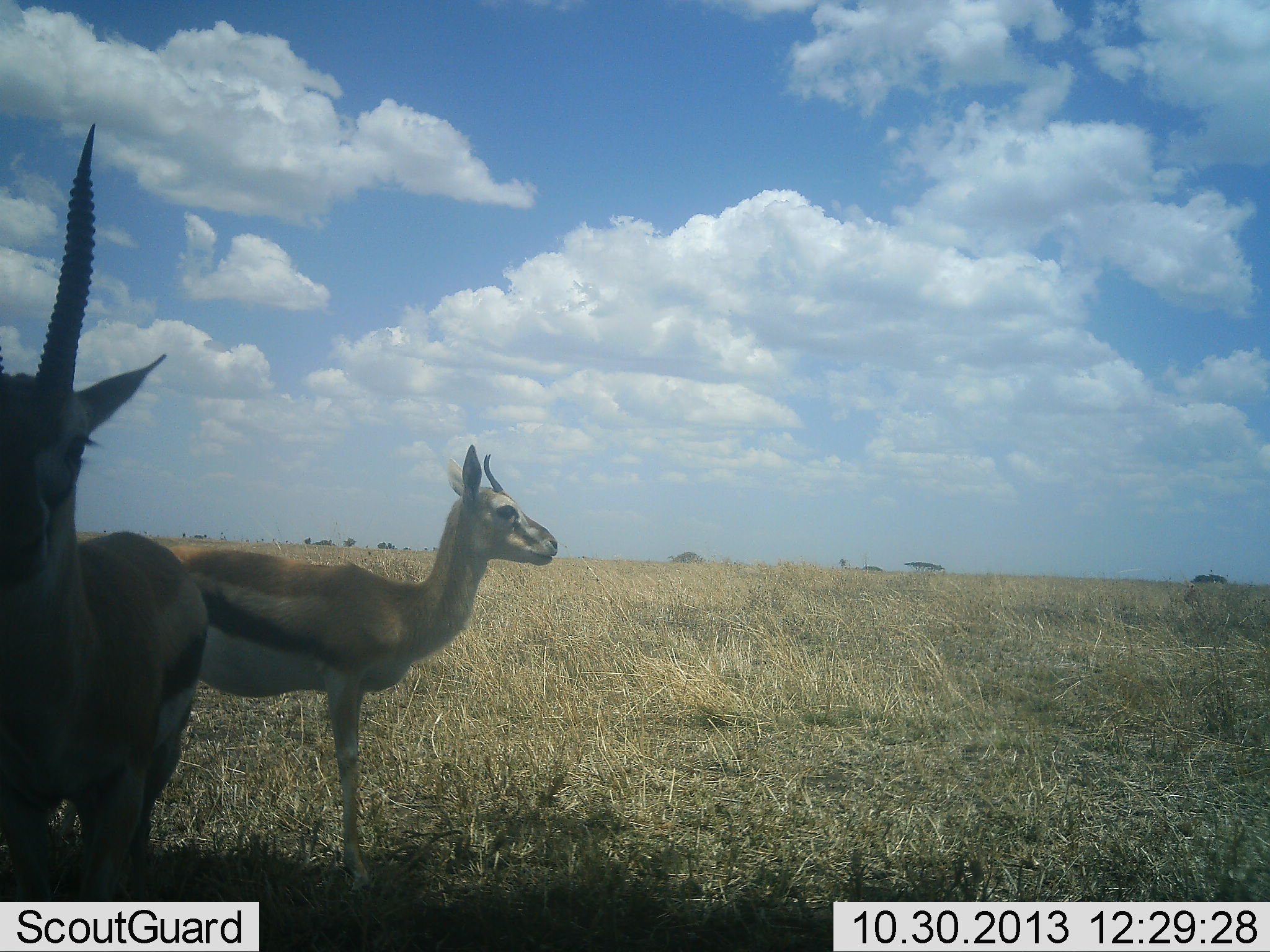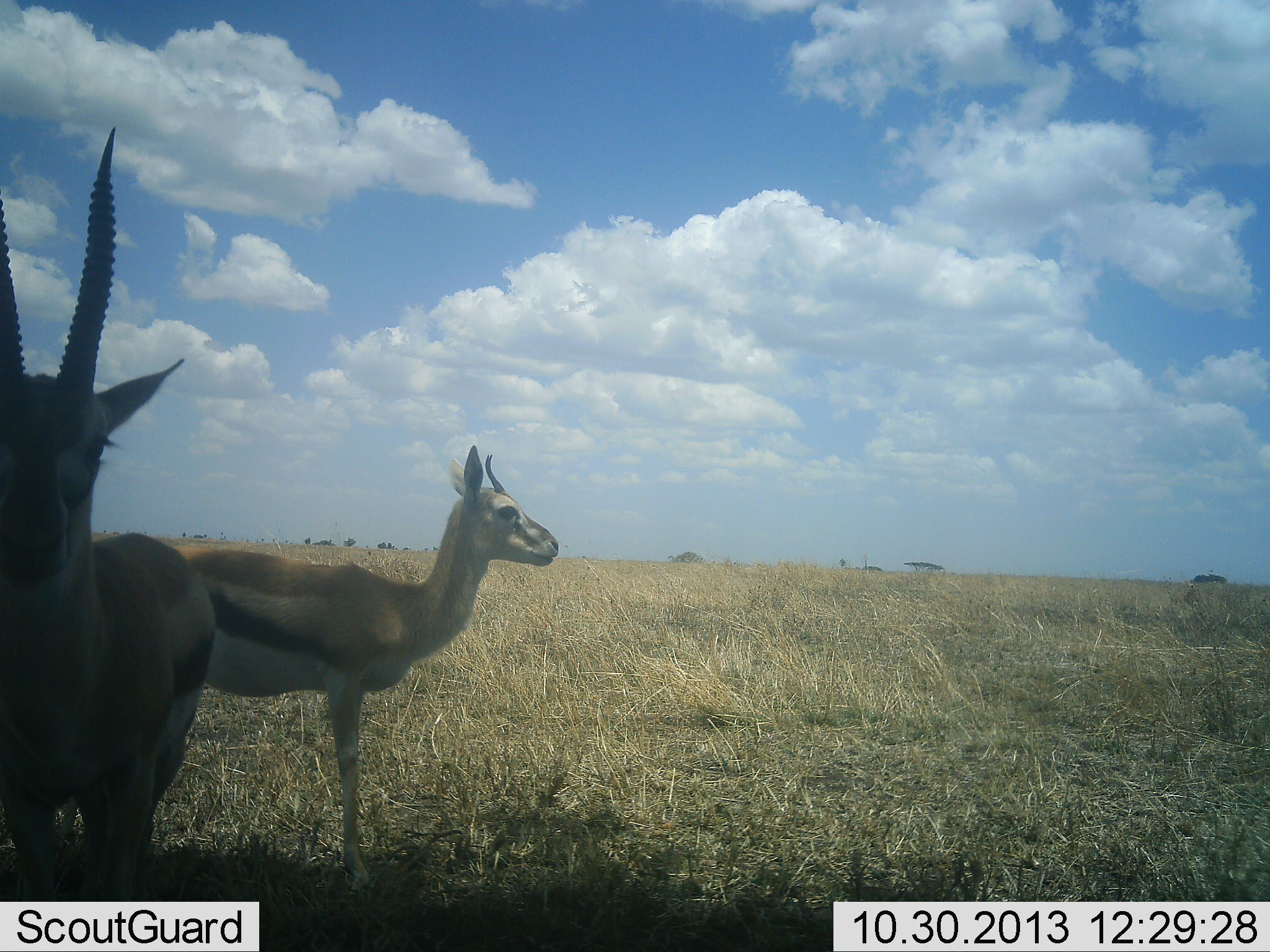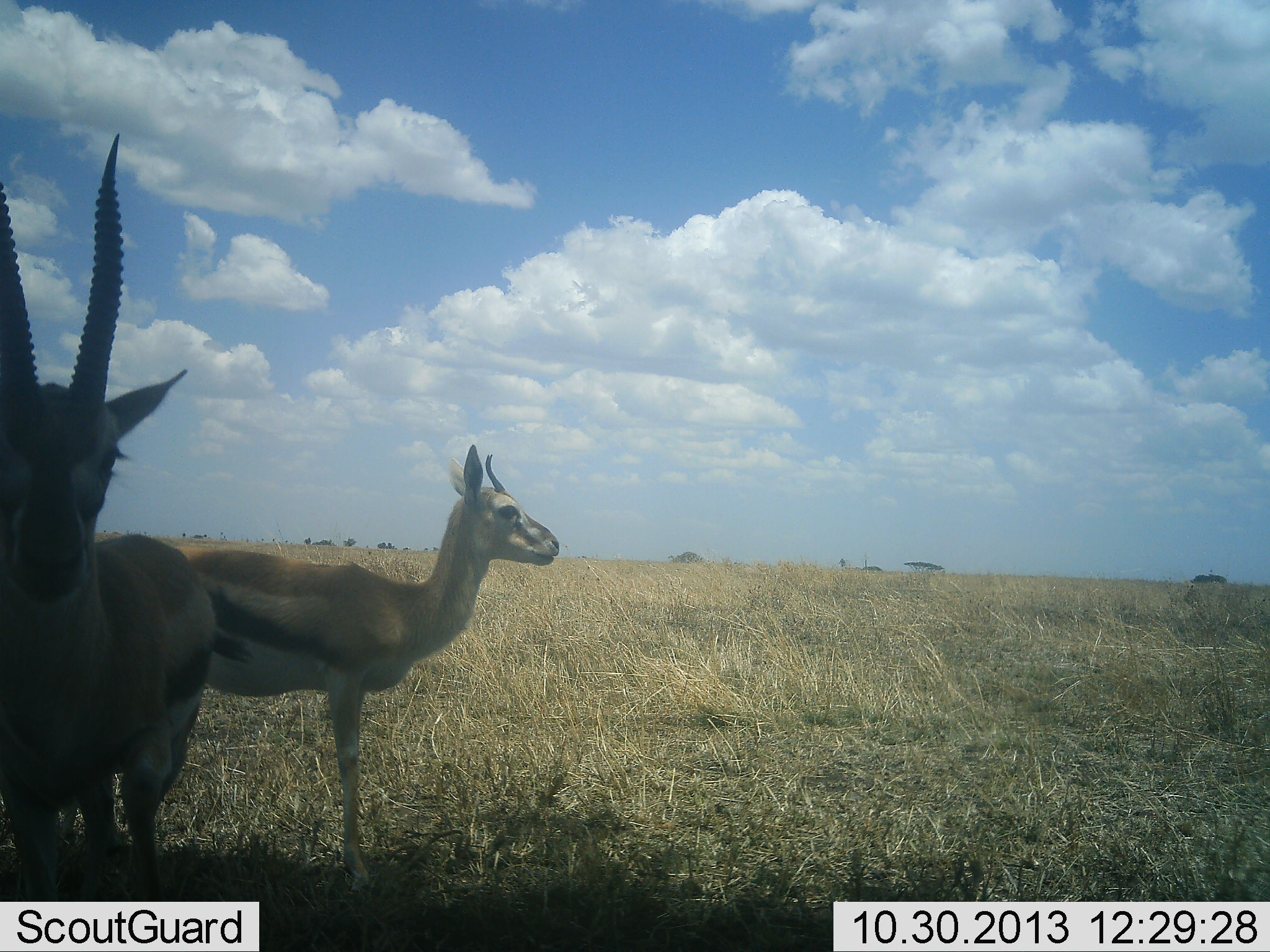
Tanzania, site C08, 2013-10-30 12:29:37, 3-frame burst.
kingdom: Animalia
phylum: Chordata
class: Mammalia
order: Artiodactyla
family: Bovidae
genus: Eudorcas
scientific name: Eudorcas thomsonii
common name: thomson's gazelle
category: gazellethomsons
Gazellethomsons (thomson's gazelle) (Eudorcas thomsonii), count 2. Behavior (volunteer vote fractions): standing 95%, resting 5%, moving 5%, interacting 0%. Young present (vote fraction): 0%. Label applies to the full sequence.